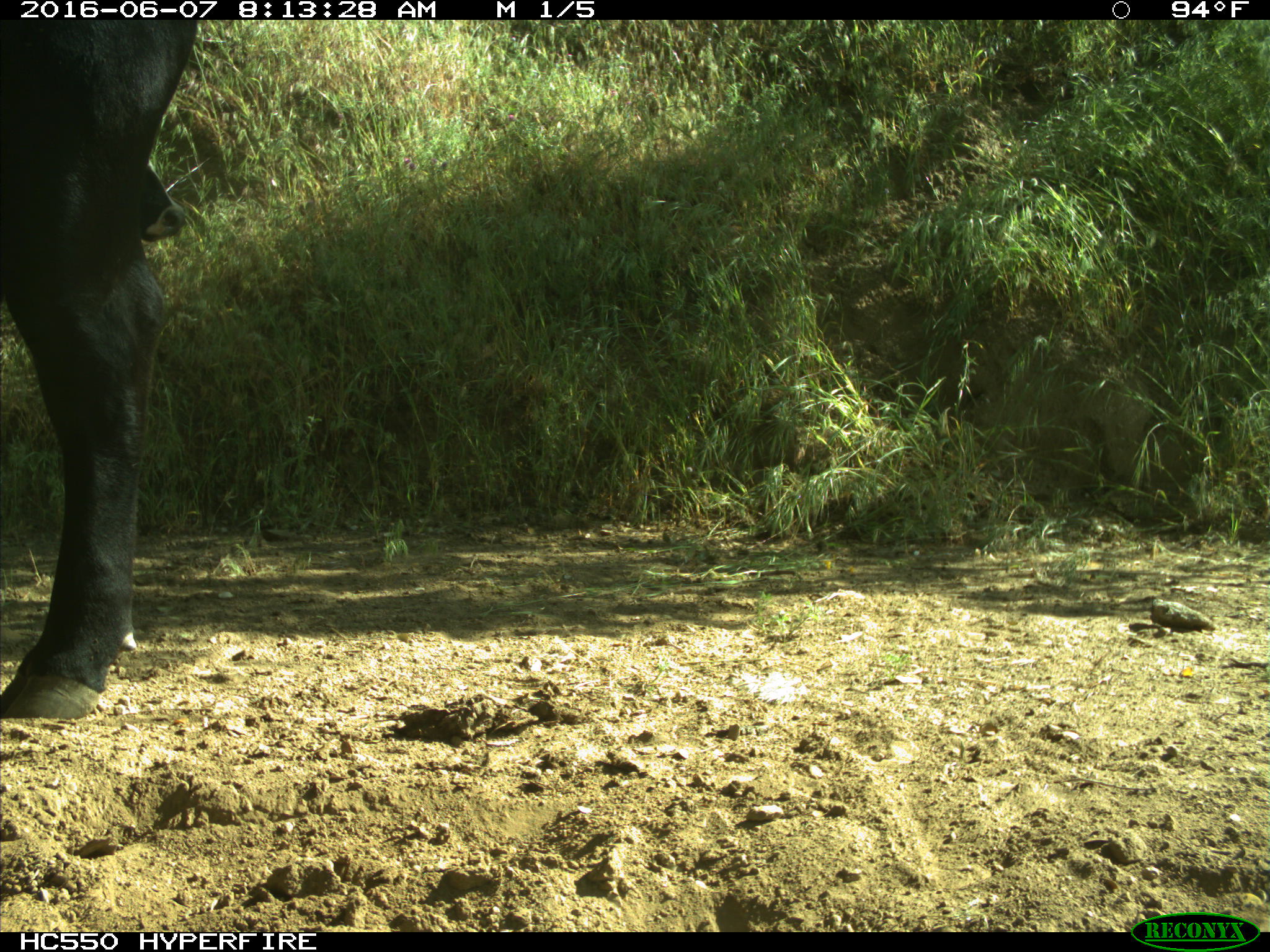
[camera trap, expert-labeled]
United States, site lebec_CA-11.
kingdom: Animalia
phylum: Chordata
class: Mammalia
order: Artiodactyla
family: Bovidae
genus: Bos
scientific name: Bos taurus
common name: domestic cow